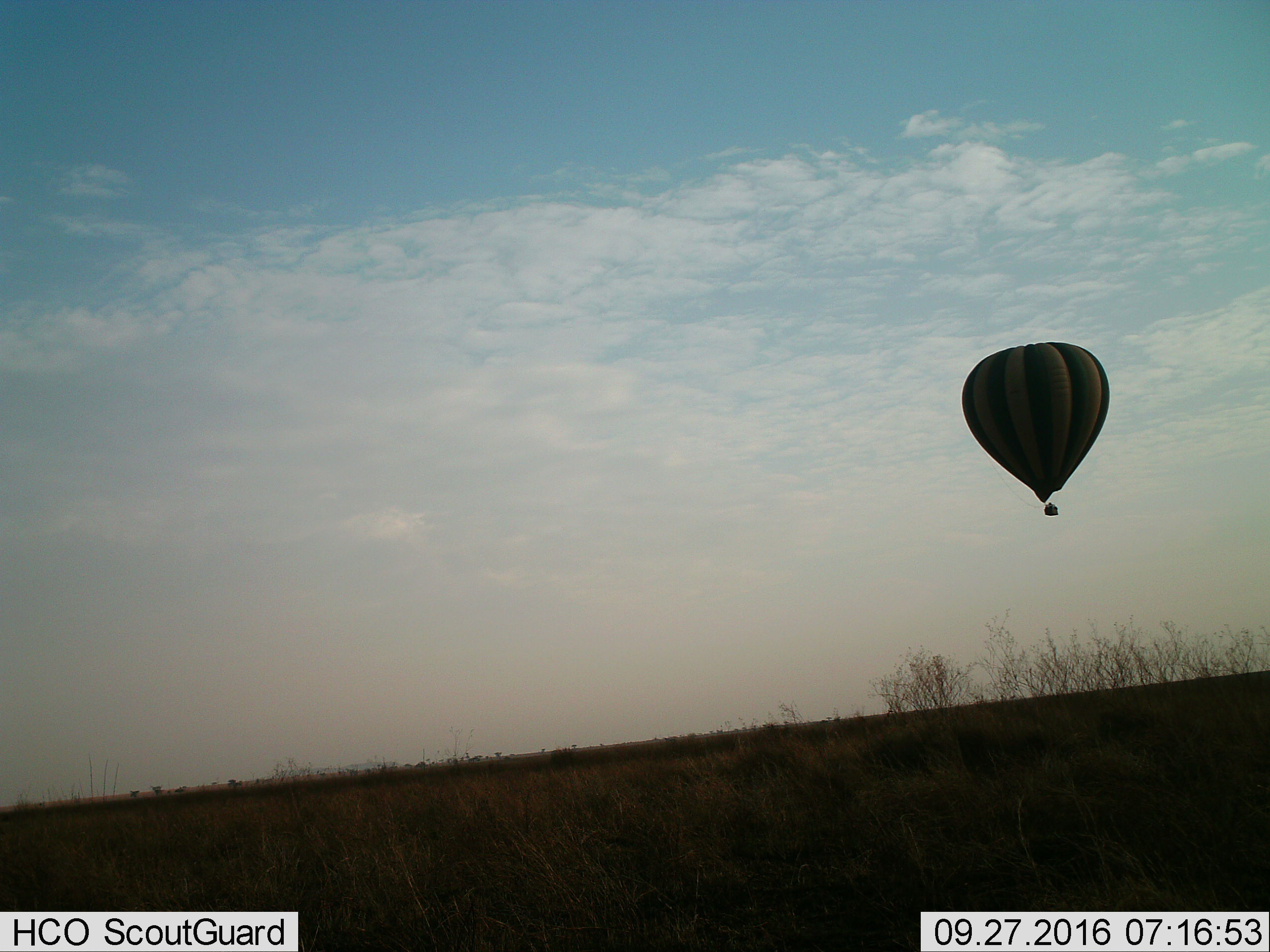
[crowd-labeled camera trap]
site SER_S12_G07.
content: unidentified animal